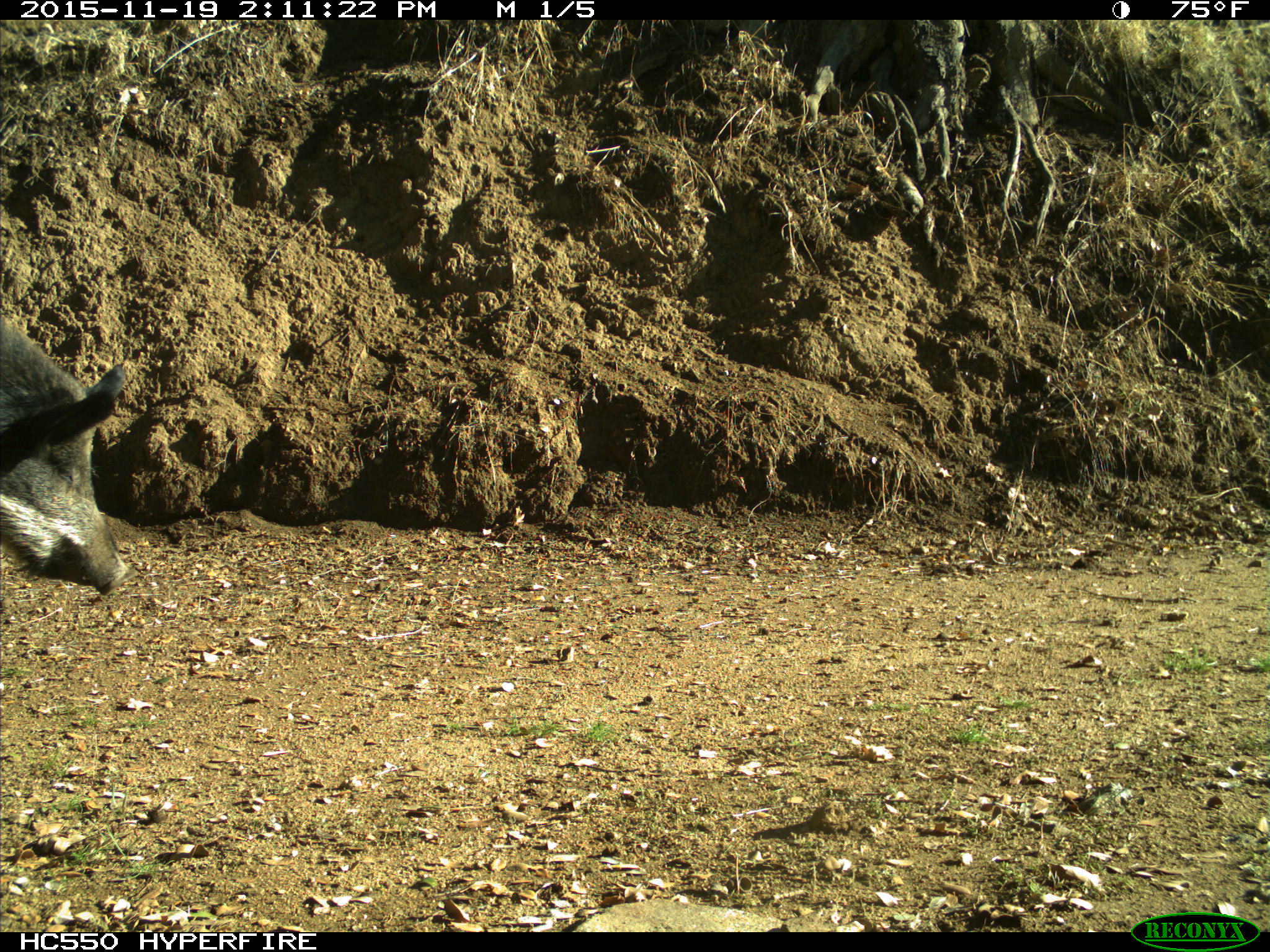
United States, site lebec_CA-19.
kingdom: Animalia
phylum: Chordata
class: Mammalia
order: Artiodactyla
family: Suidae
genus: Sus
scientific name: Sus scrofa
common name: wild boar